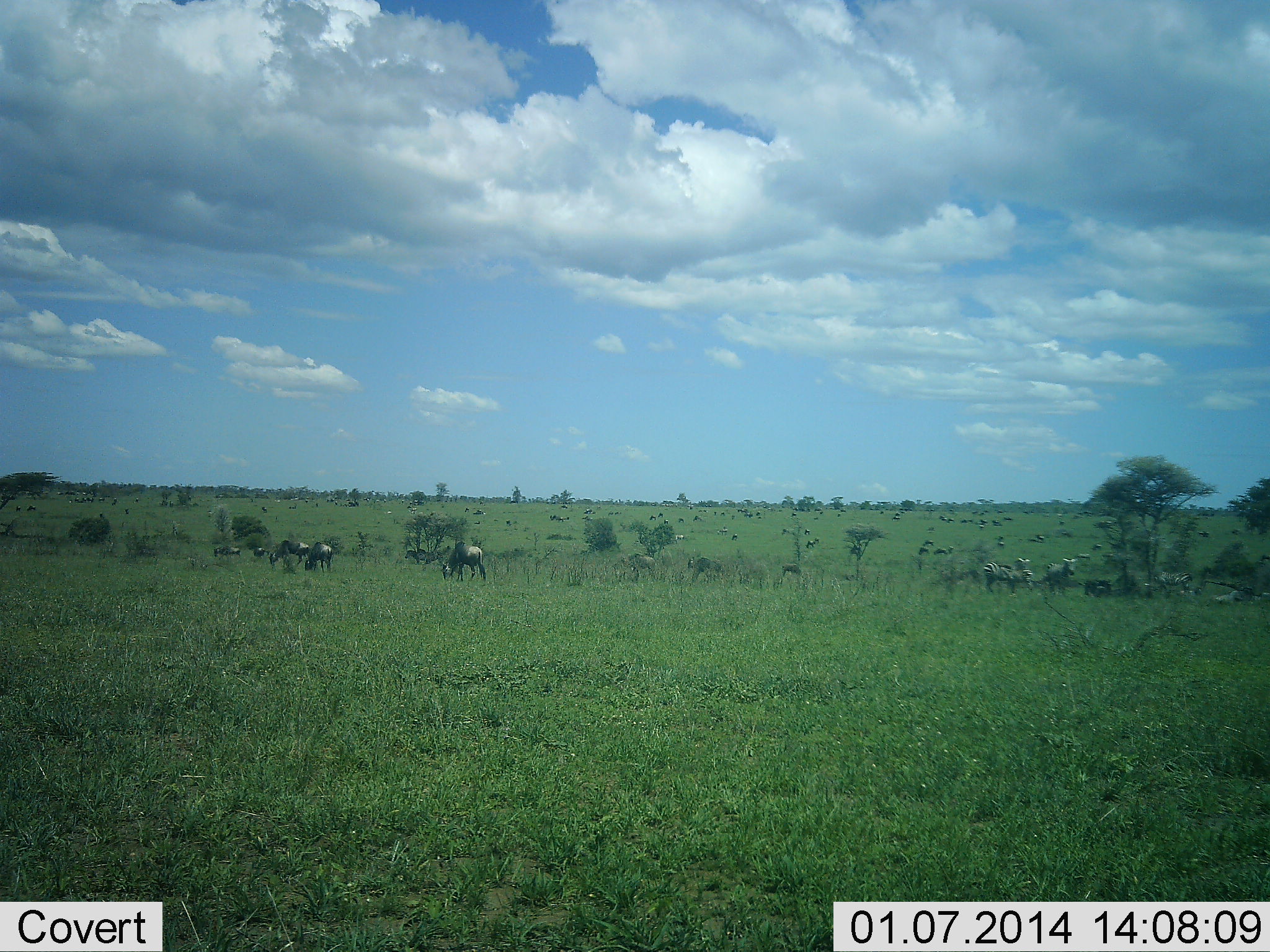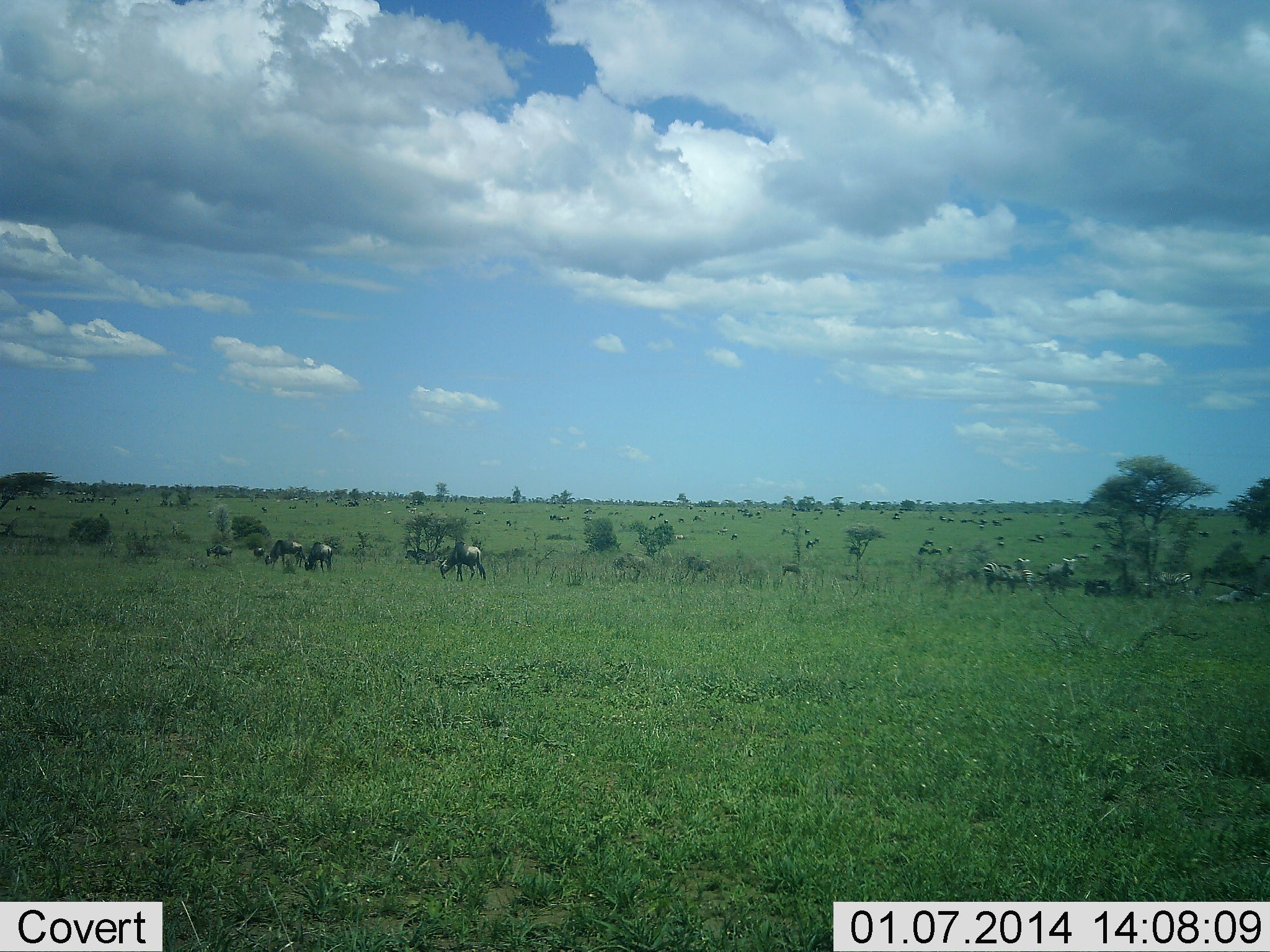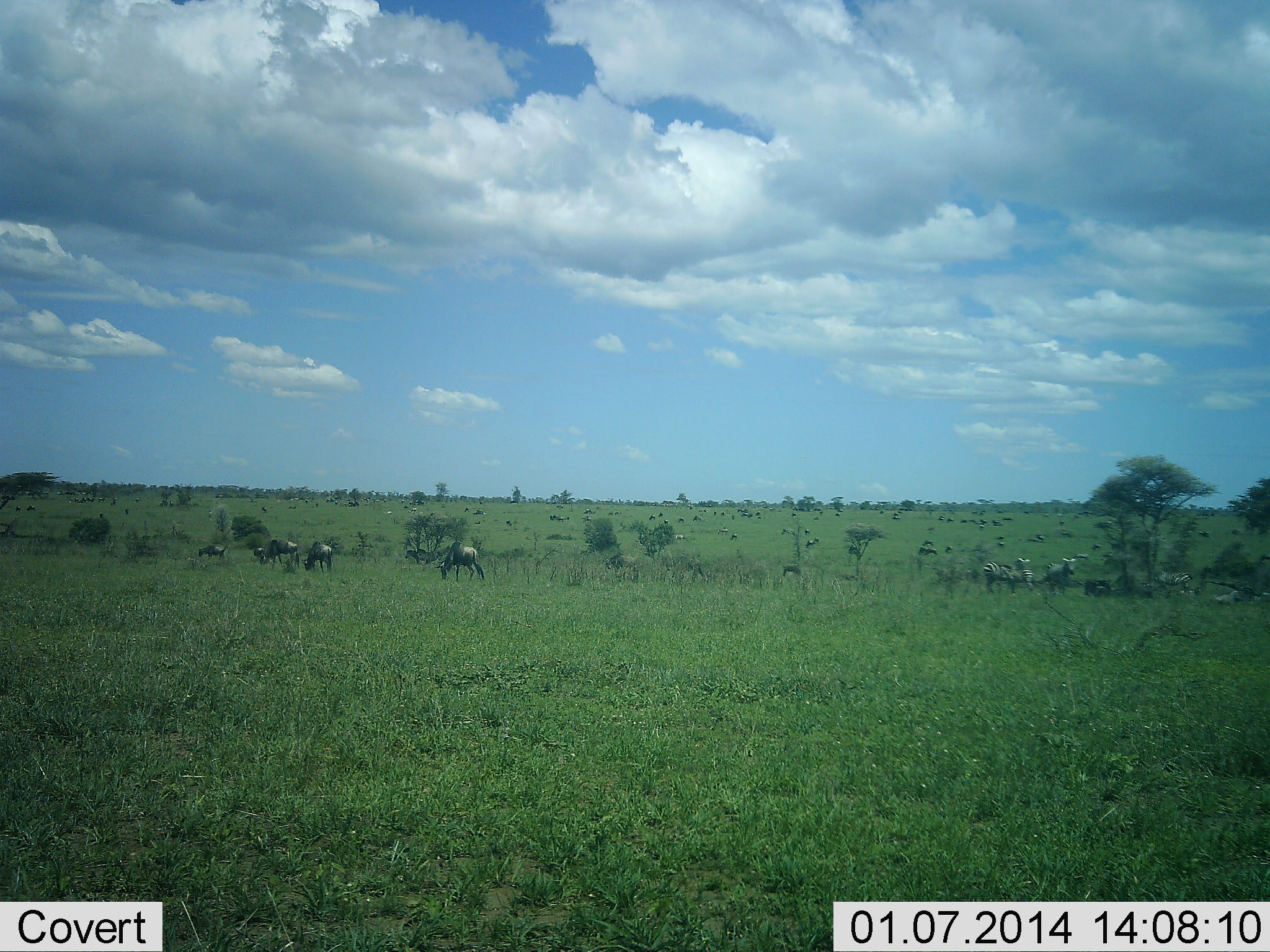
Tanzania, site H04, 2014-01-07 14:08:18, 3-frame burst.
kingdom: Animalia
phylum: Chordata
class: Mammalia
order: Artiodactyla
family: Bovidae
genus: Connochaetes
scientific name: Connochaetes taurinus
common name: blue wildebeest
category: wildebeest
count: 11-50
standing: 39%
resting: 11%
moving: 50%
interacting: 0%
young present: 6%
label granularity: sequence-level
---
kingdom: Animalia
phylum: Chordata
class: Mammalia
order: Perissodactyla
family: Equidae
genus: Equus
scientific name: Equus quagga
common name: plains zebra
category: zebra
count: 4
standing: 90%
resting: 0%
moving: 10%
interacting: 0%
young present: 20%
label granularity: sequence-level